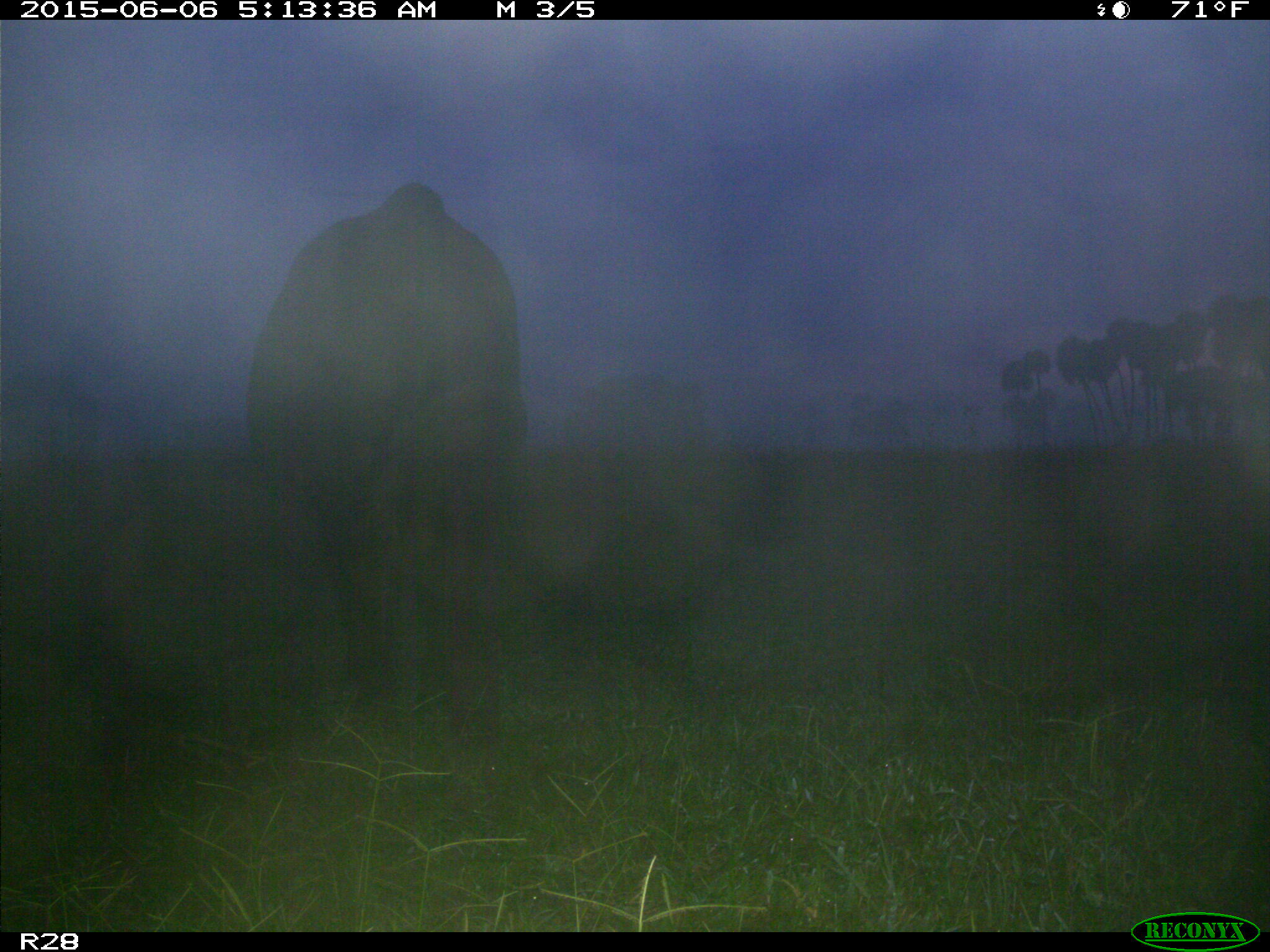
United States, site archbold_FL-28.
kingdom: Animalia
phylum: Chordata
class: Mammalia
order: Artiodactyla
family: Bovidae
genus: Bos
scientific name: Bos taurus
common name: domestic cow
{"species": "Bos taurus (domestic cow)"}